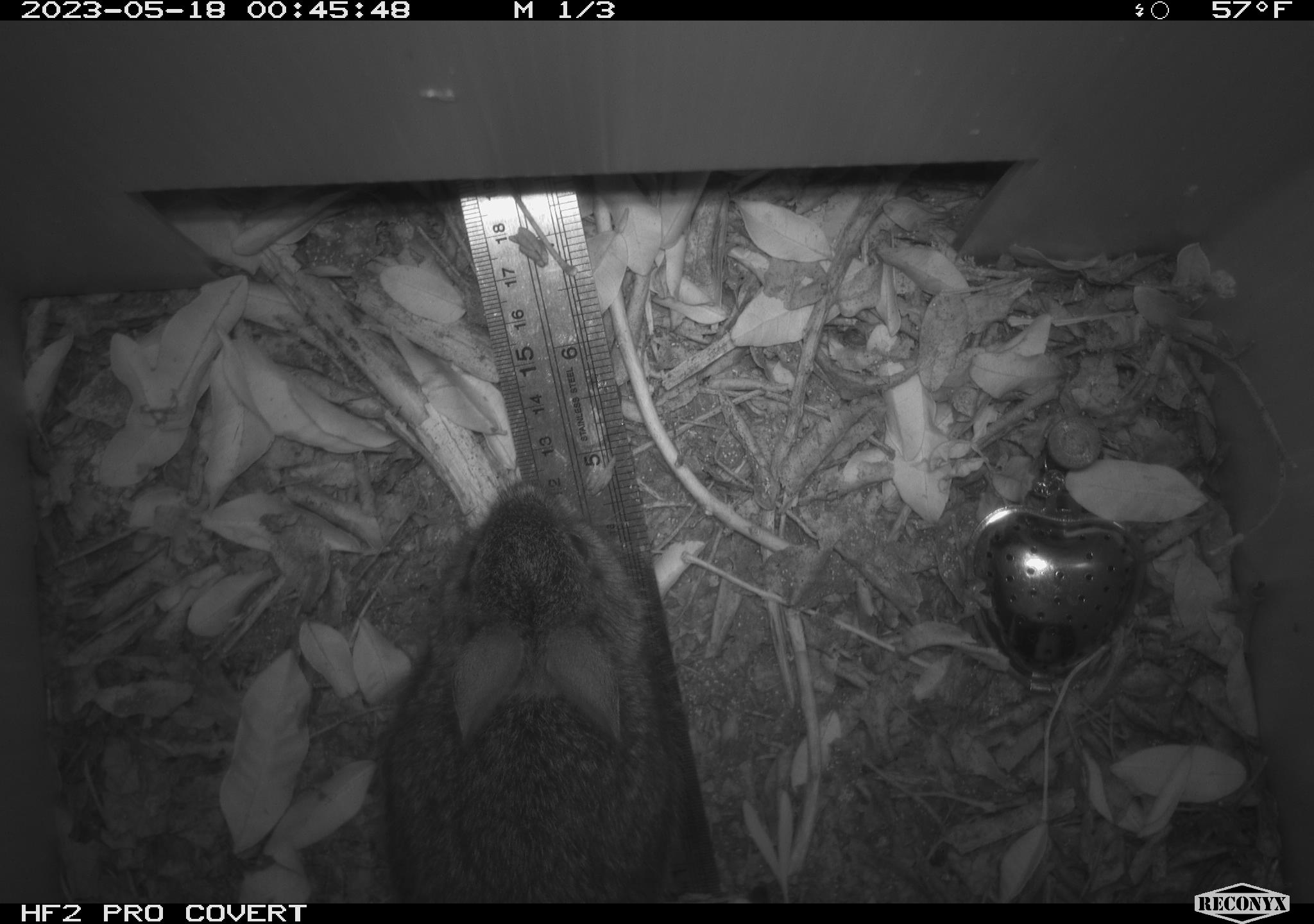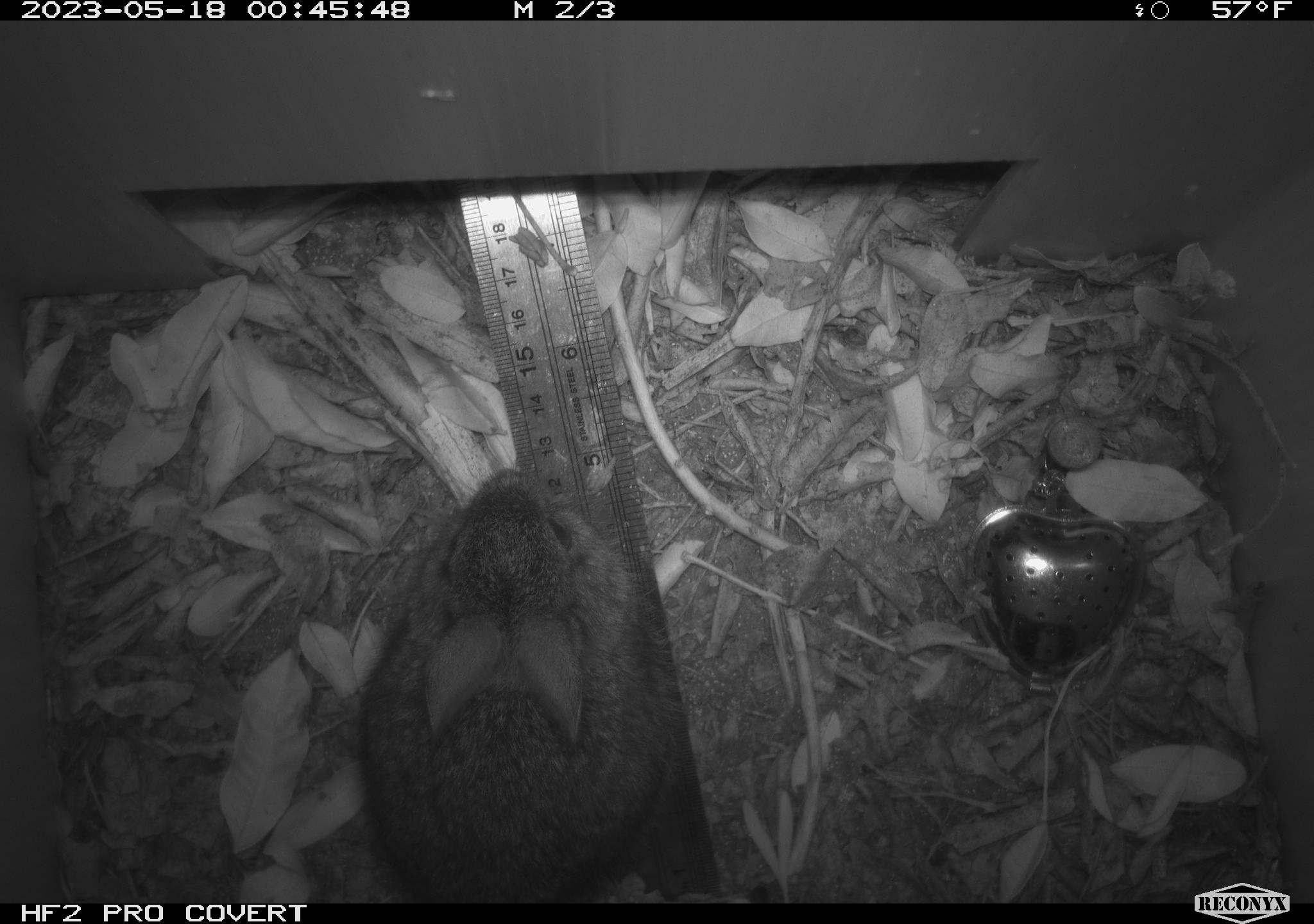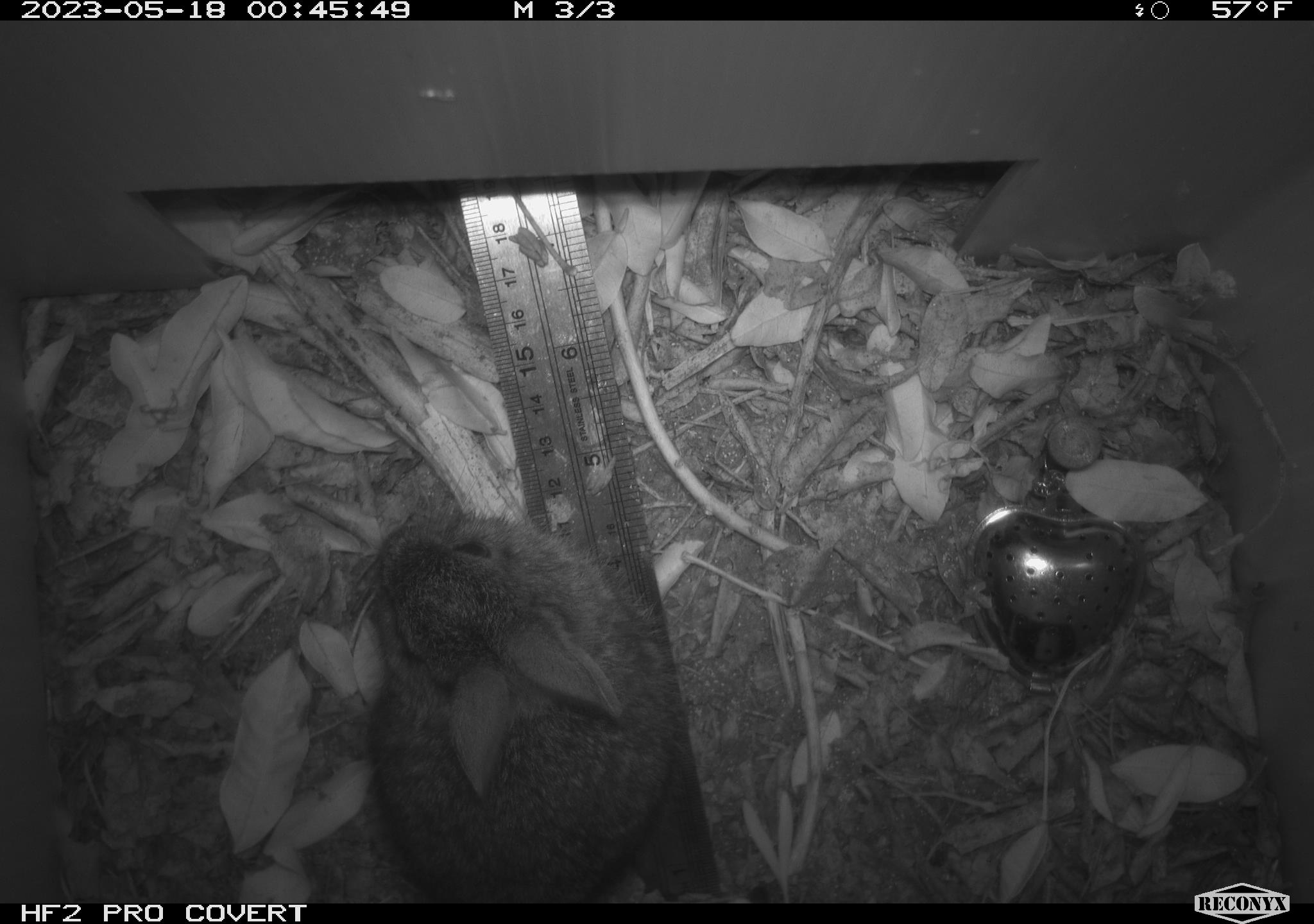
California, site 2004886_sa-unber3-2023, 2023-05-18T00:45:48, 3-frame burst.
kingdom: Animalia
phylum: Chordata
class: Mammalia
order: Lagomorpha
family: Leporidae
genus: Sylvilagus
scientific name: Sylvilagus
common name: cottontail rabbits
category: sylvilagus species